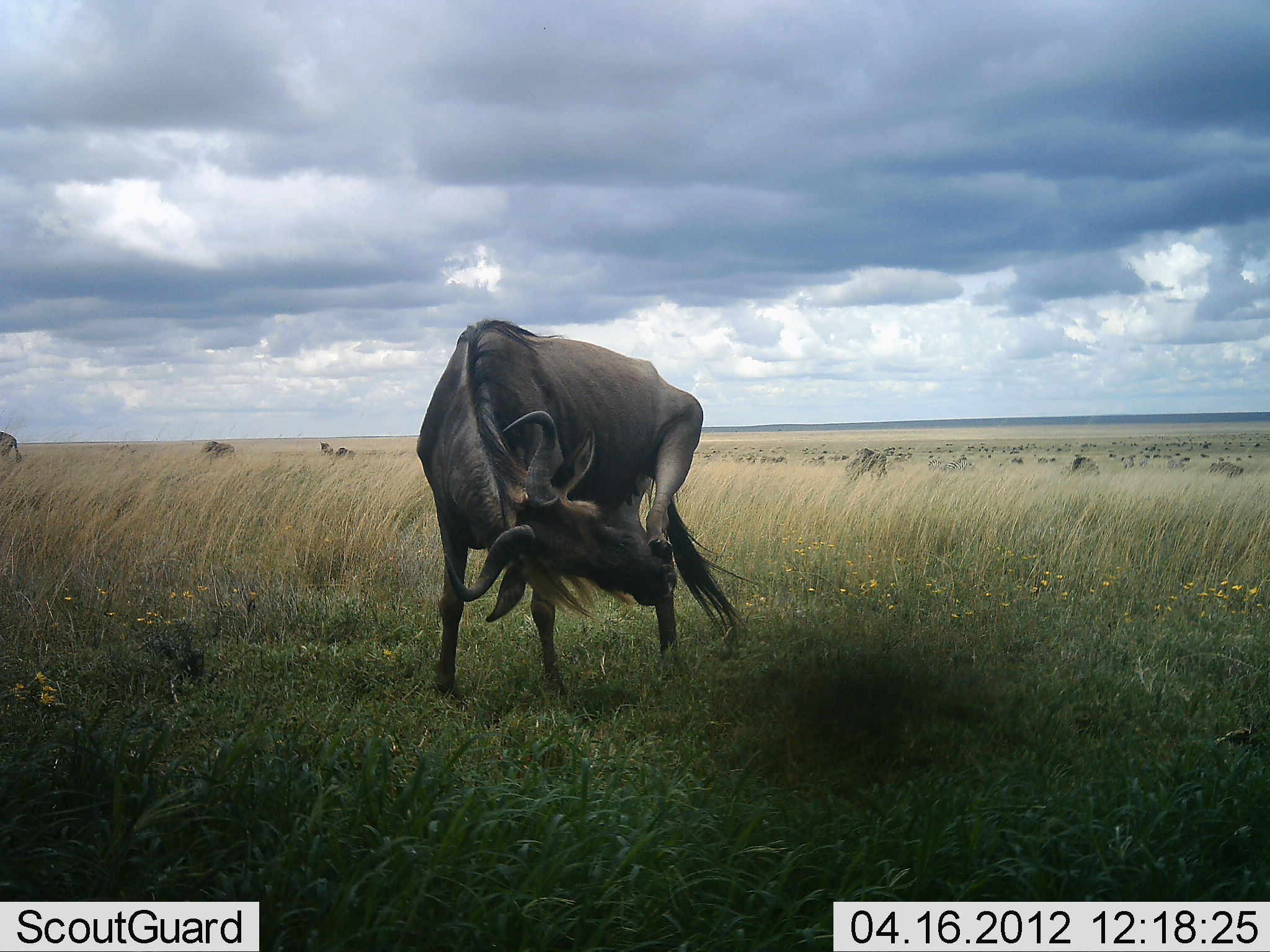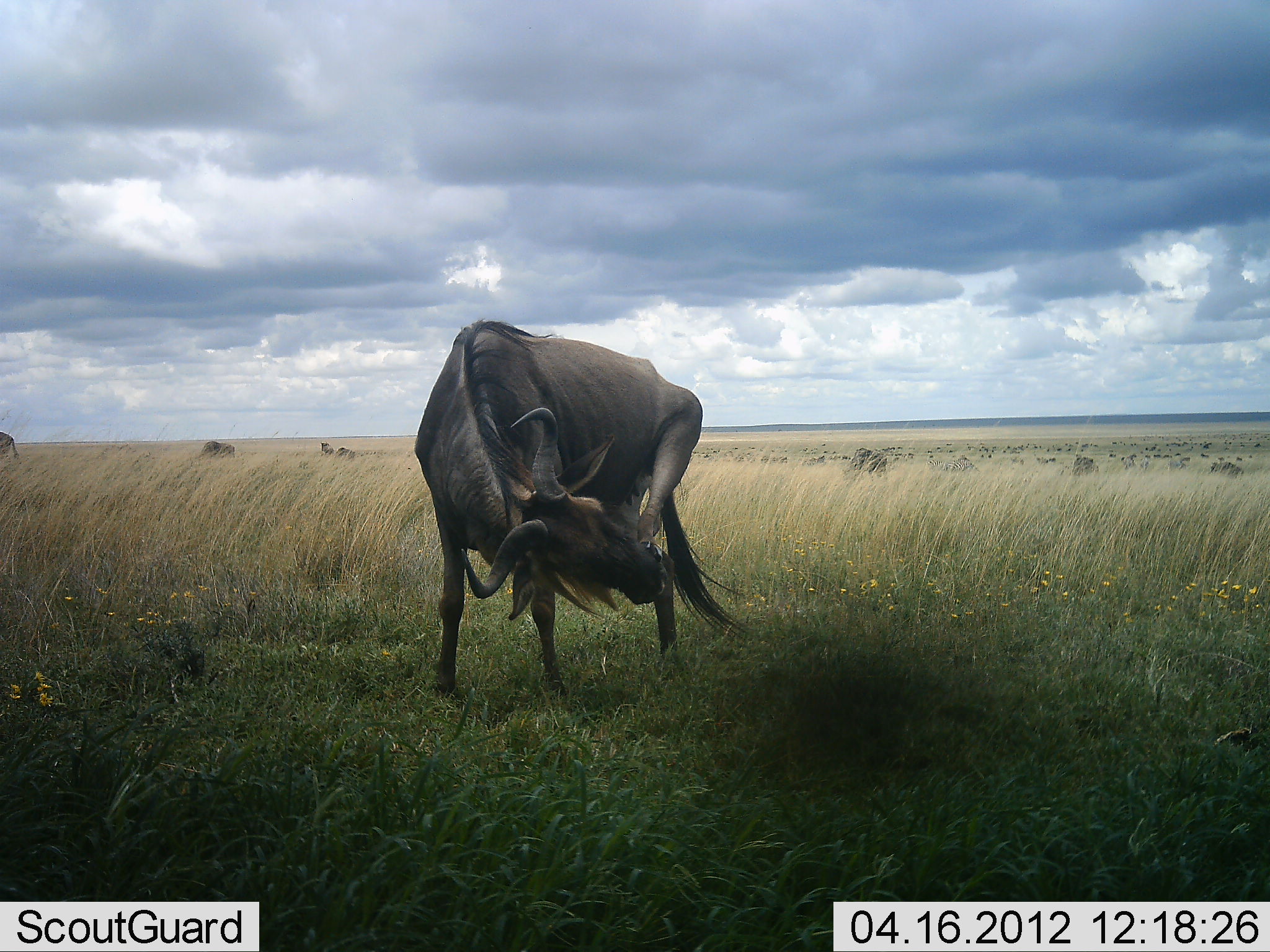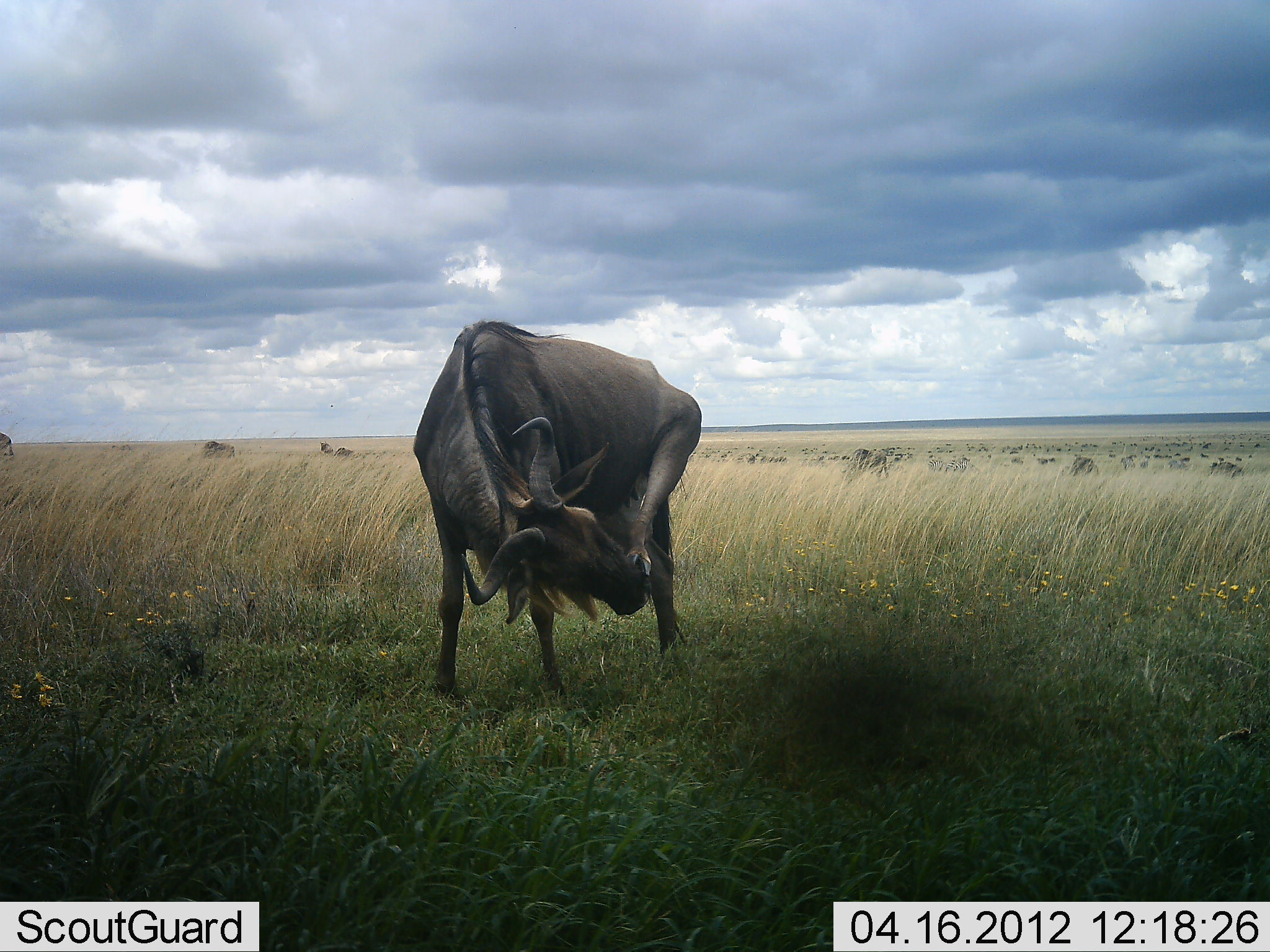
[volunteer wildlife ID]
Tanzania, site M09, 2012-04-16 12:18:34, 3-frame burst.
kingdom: Animalia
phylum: Chordata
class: Mammalia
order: Artiodactyla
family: Bovidae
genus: Connochaetes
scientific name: Connochaetes taurinus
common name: blue wildebeest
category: wildebeest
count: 1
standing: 81%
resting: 0%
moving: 33%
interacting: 5%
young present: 0%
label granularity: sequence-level